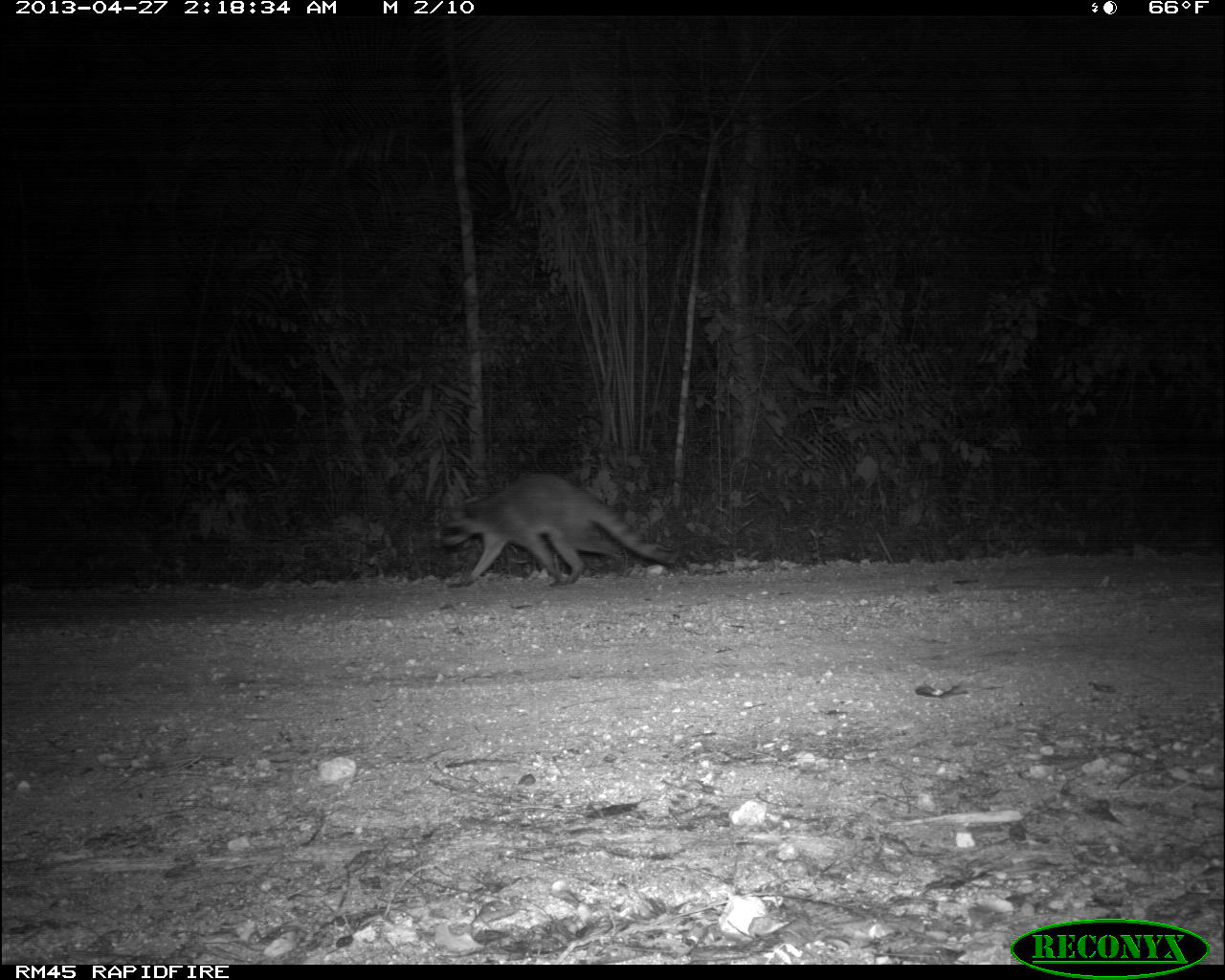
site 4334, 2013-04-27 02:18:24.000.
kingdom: Animalia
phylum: Chordata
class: Mammalia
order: Carnivora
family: Procyonidae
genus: Procyon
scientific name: Procyon lotor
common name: common raccoon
Procyon lotor (common raccoon), count 1.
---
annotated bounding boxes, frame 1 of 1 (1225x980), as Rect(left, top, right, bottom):
procyon lotor: Rect(433, 469, 678, 586)